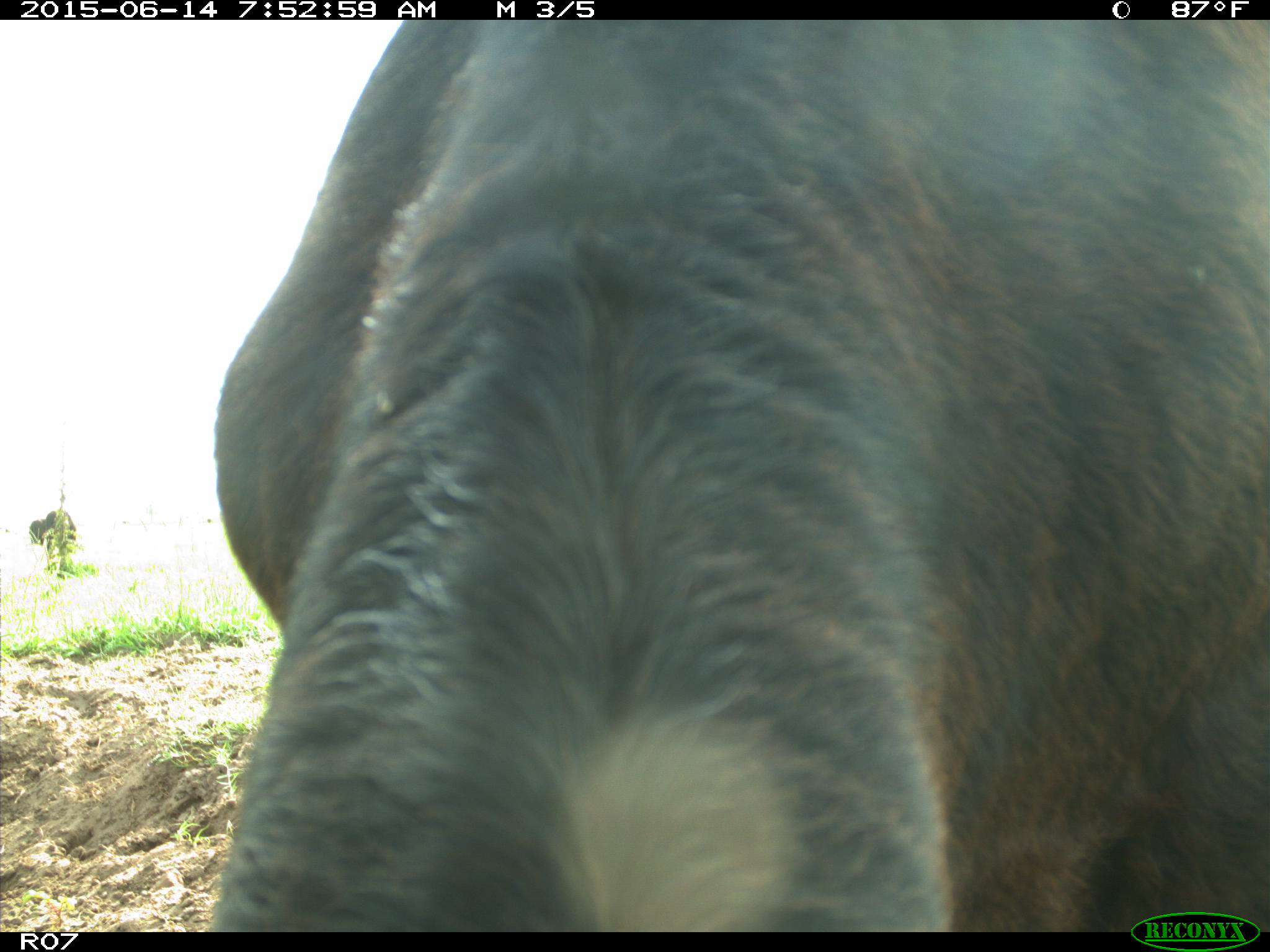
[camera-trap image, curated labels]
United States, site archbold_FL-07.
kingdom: Animalia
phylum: Chordata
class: Mammalia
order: Artiodactyla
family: Bovidae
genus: Bos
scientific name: Bos taurus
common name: domestic cow